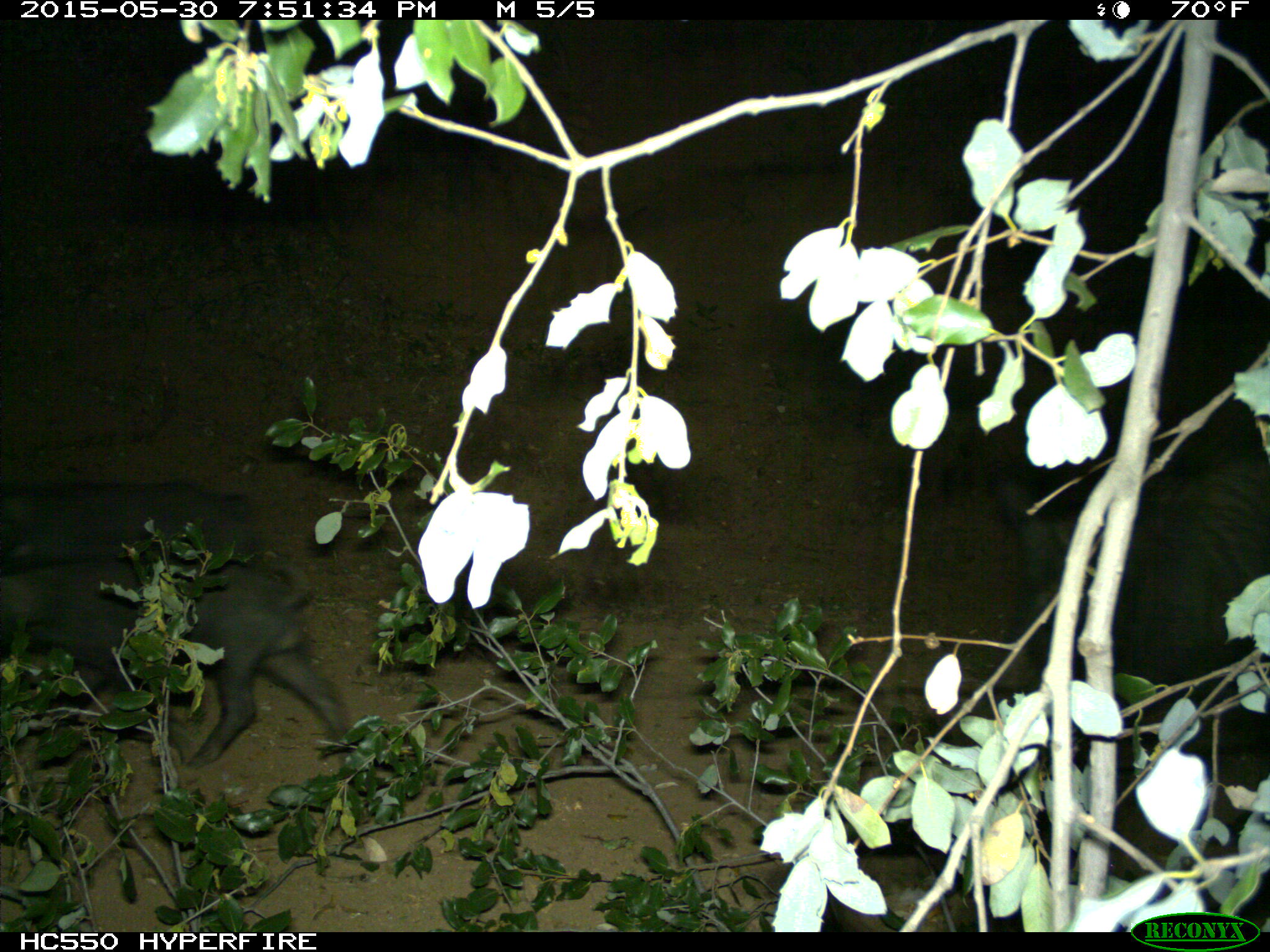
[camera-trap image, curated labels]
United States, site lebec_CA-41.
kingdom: Animalia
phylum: Chordata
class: Mammalia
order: Artiodactyla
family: Suidae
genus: Sus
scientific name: Sus scrofa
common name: wild boar